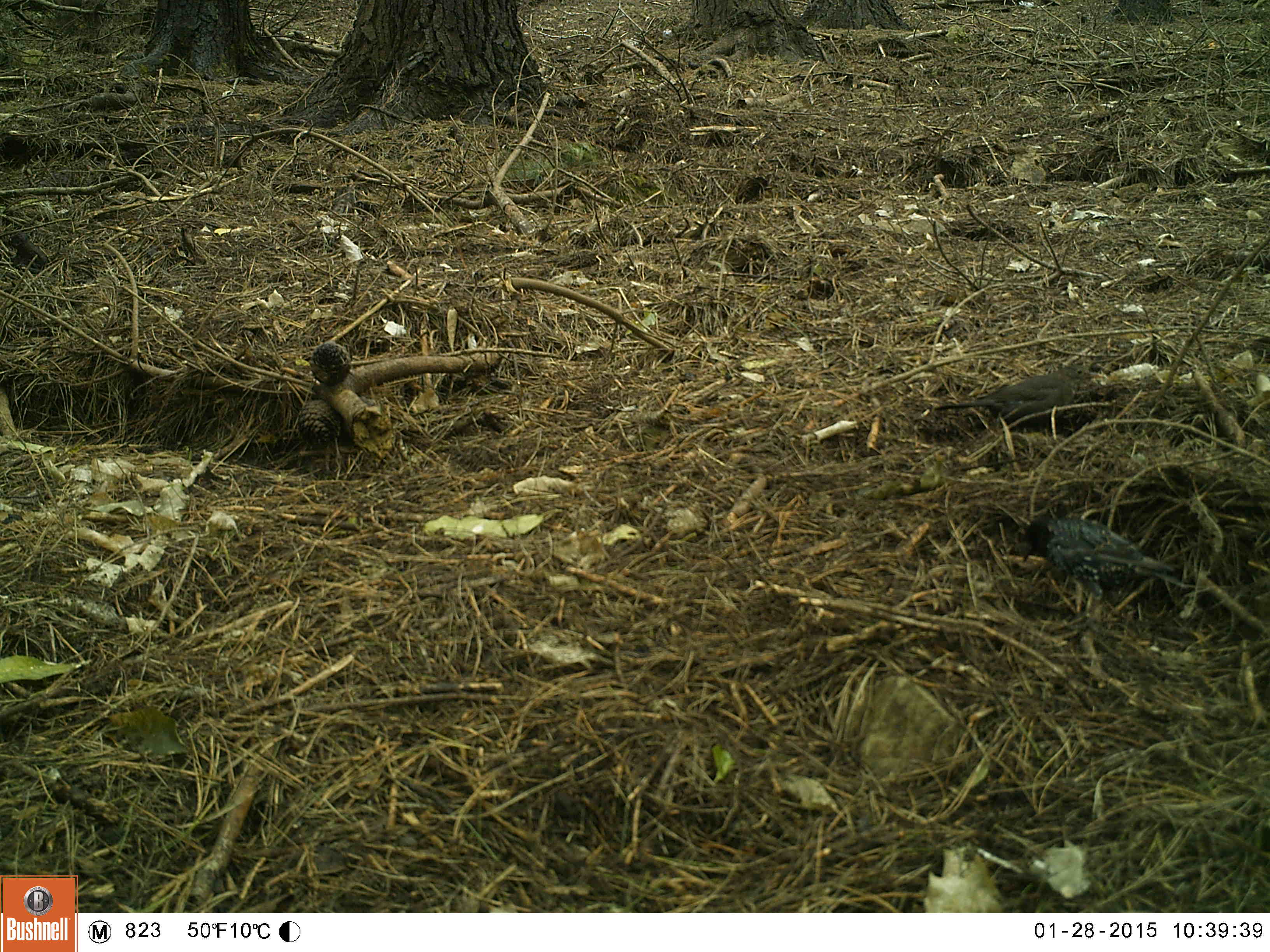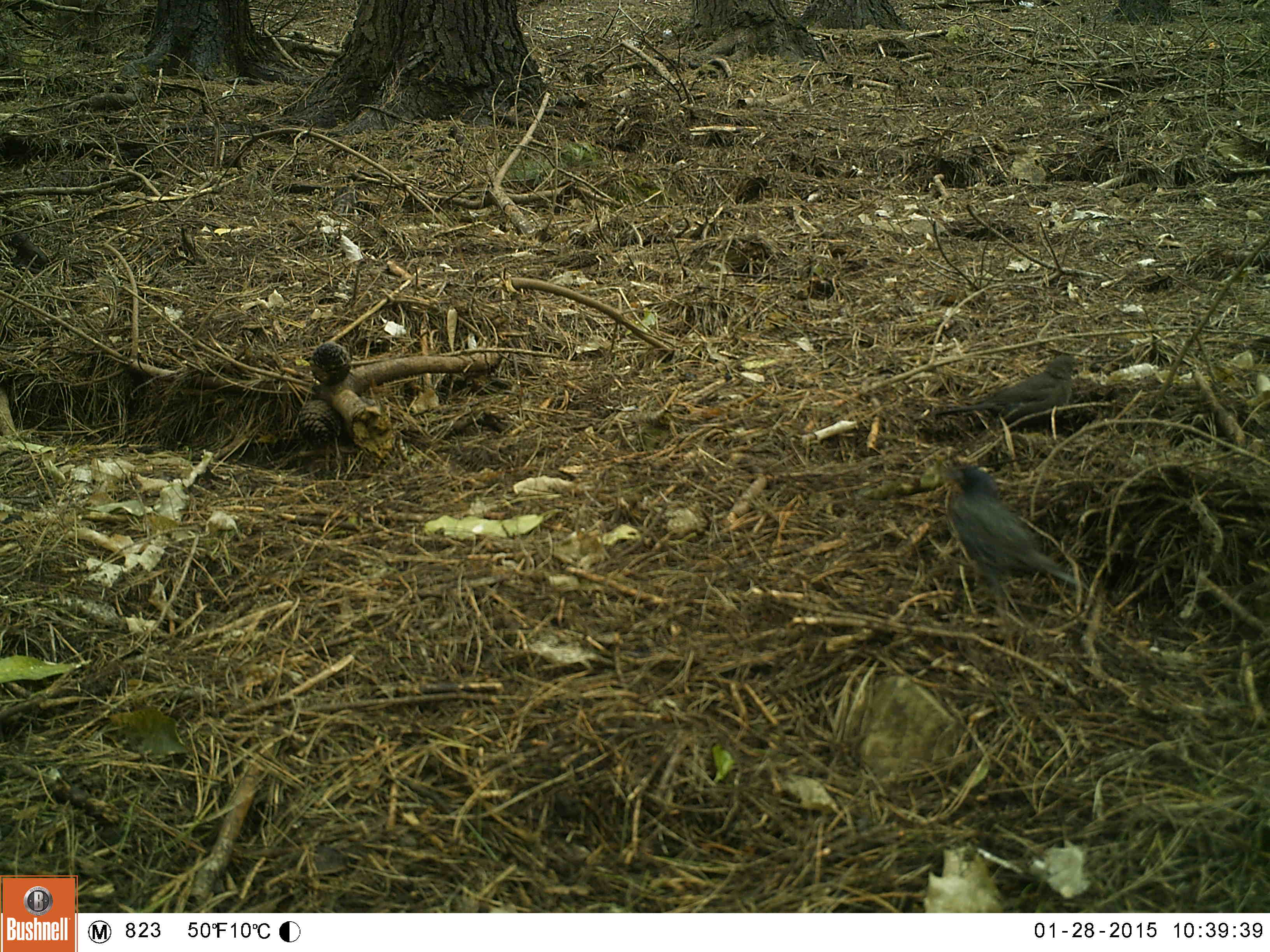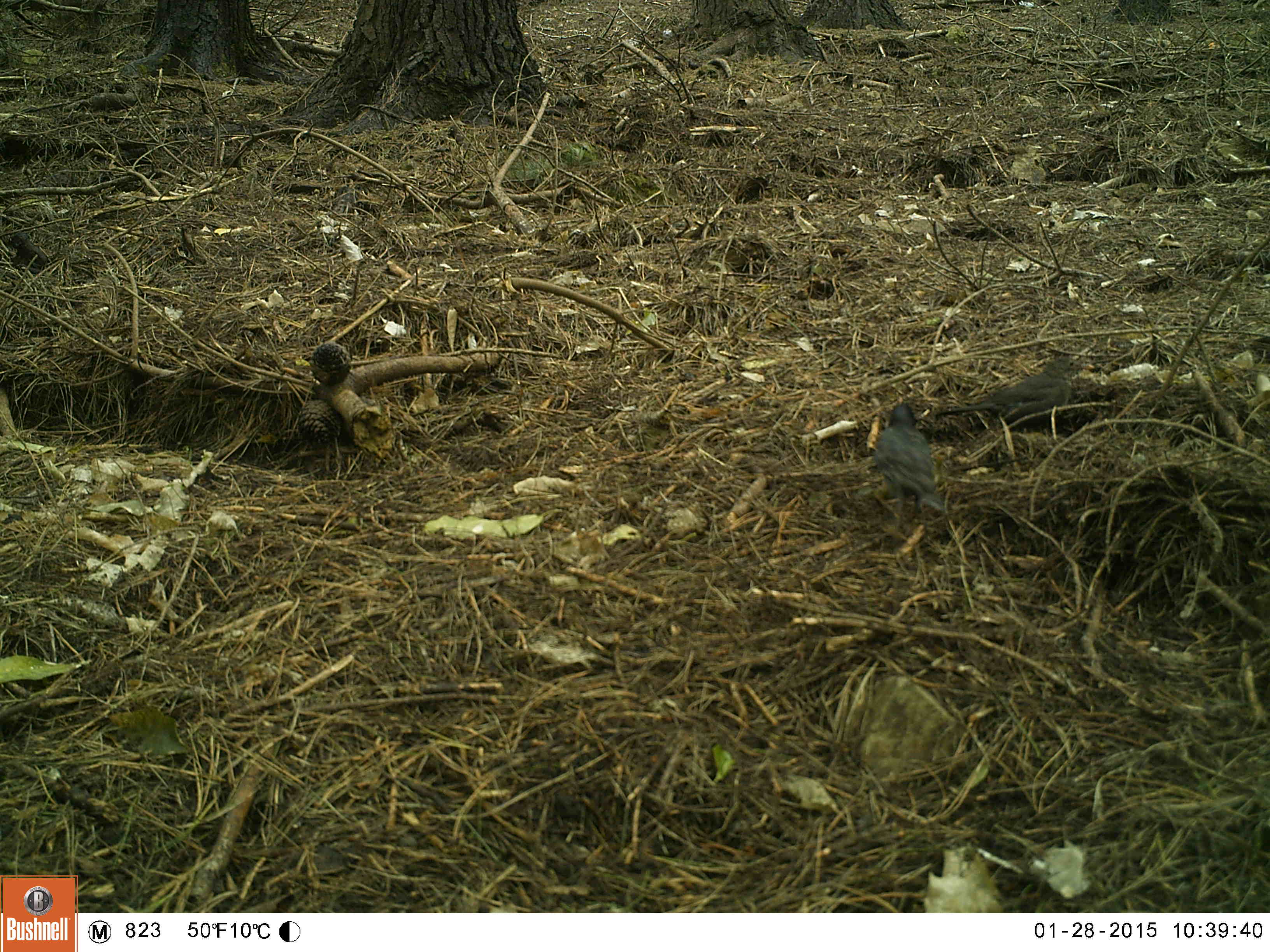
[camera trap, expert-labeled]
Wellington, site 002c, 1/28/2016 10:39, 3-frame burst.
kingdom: Animalia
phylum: Chordata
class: Aves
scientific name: Aves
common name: bird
Bird (Aves).